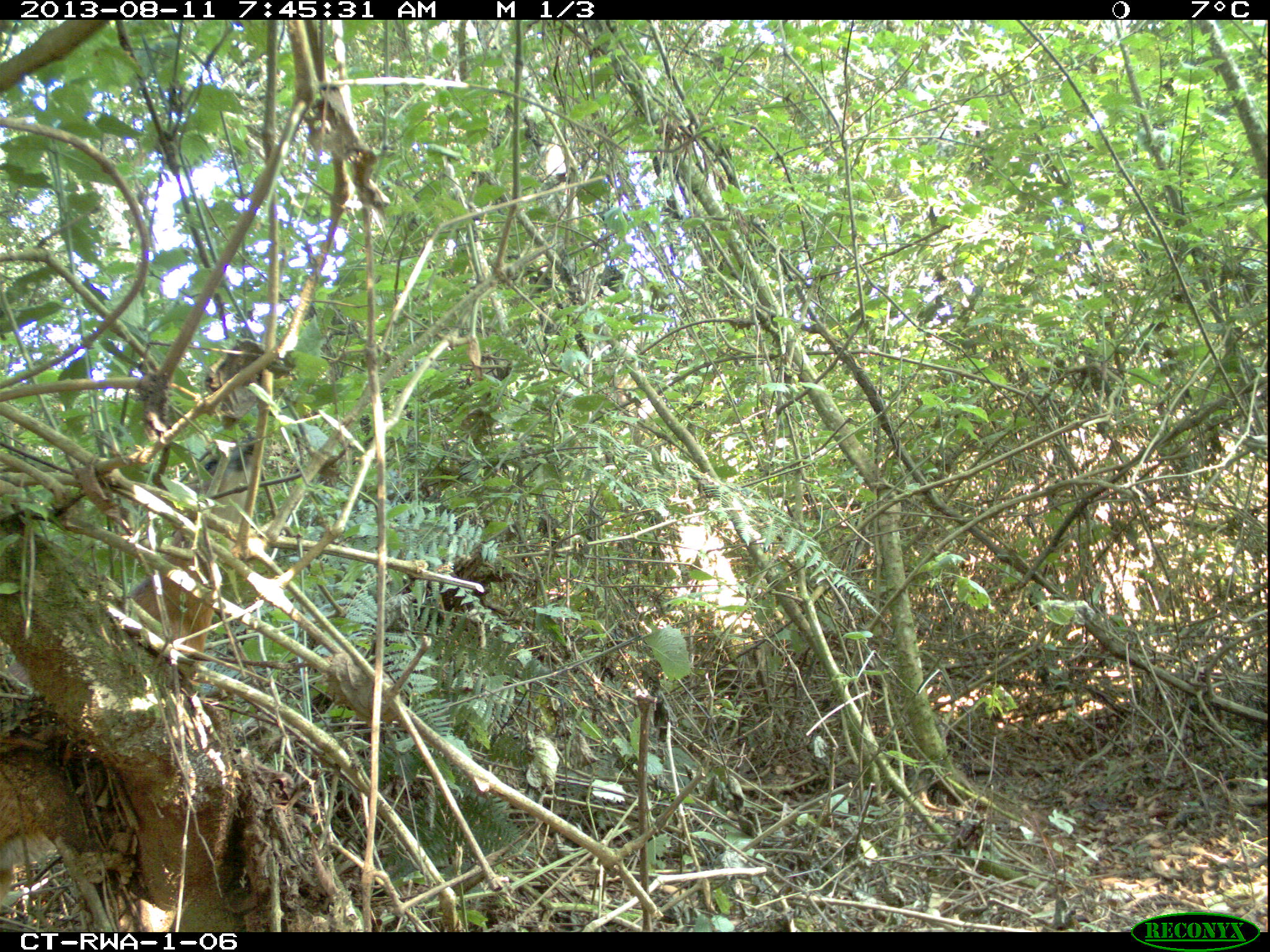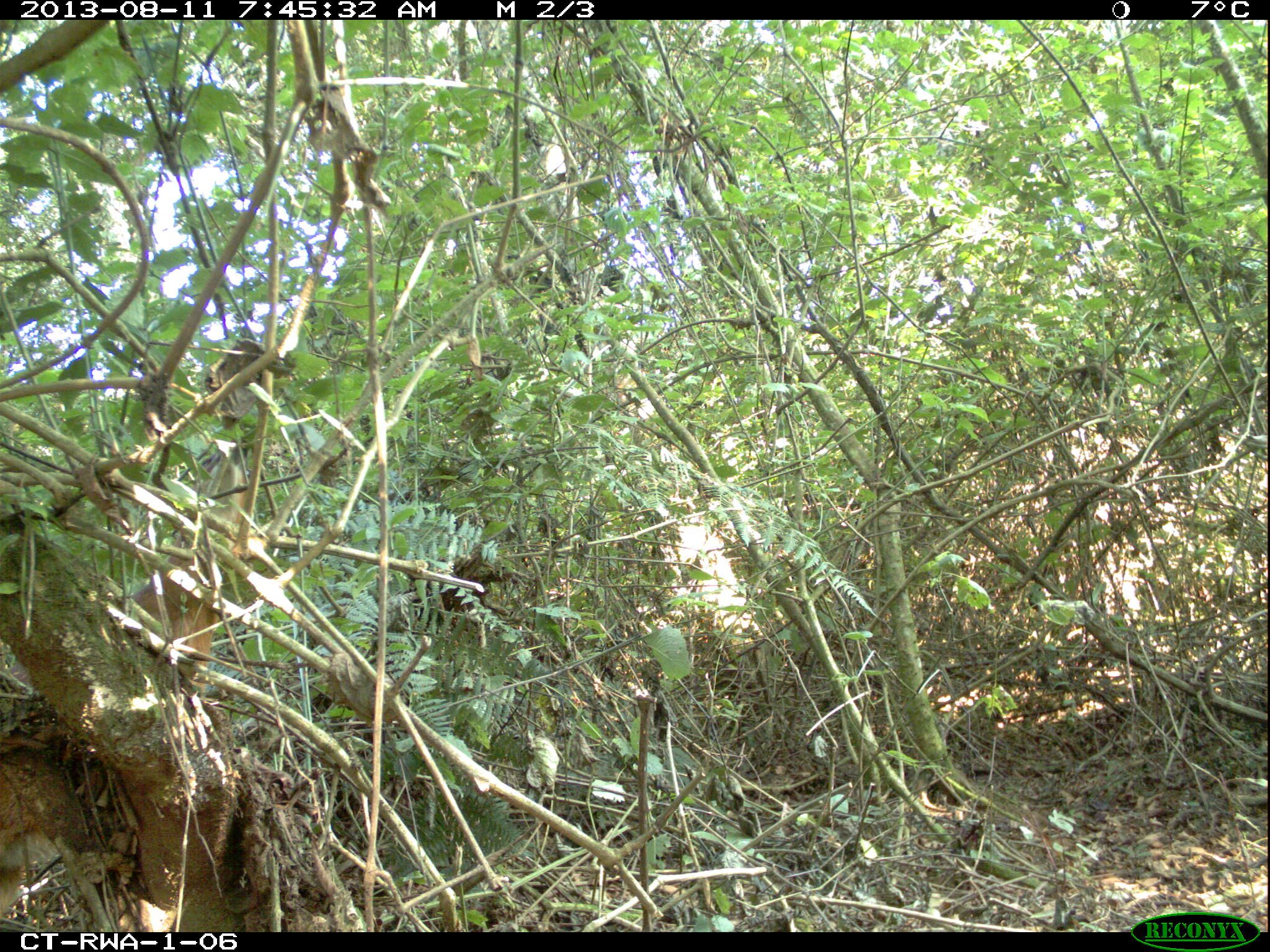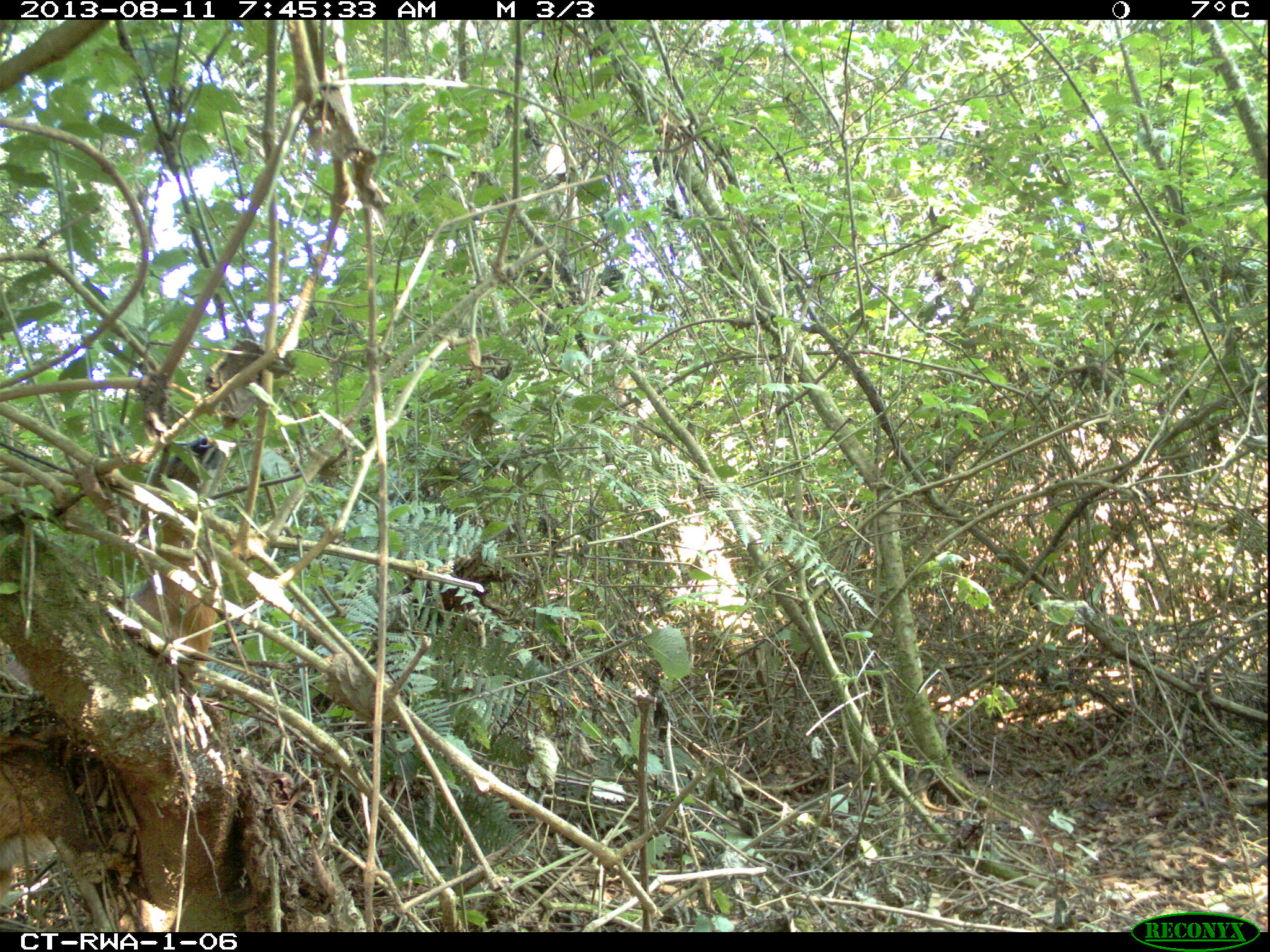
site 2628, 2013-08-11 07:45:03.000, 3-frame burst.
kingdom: Animalia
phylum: Chordata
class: Mammalia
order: Artiodactyla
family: Bovidae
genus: Cephalophus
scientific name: Cephalophus nigrifrons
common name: black-fronted duiker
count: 1